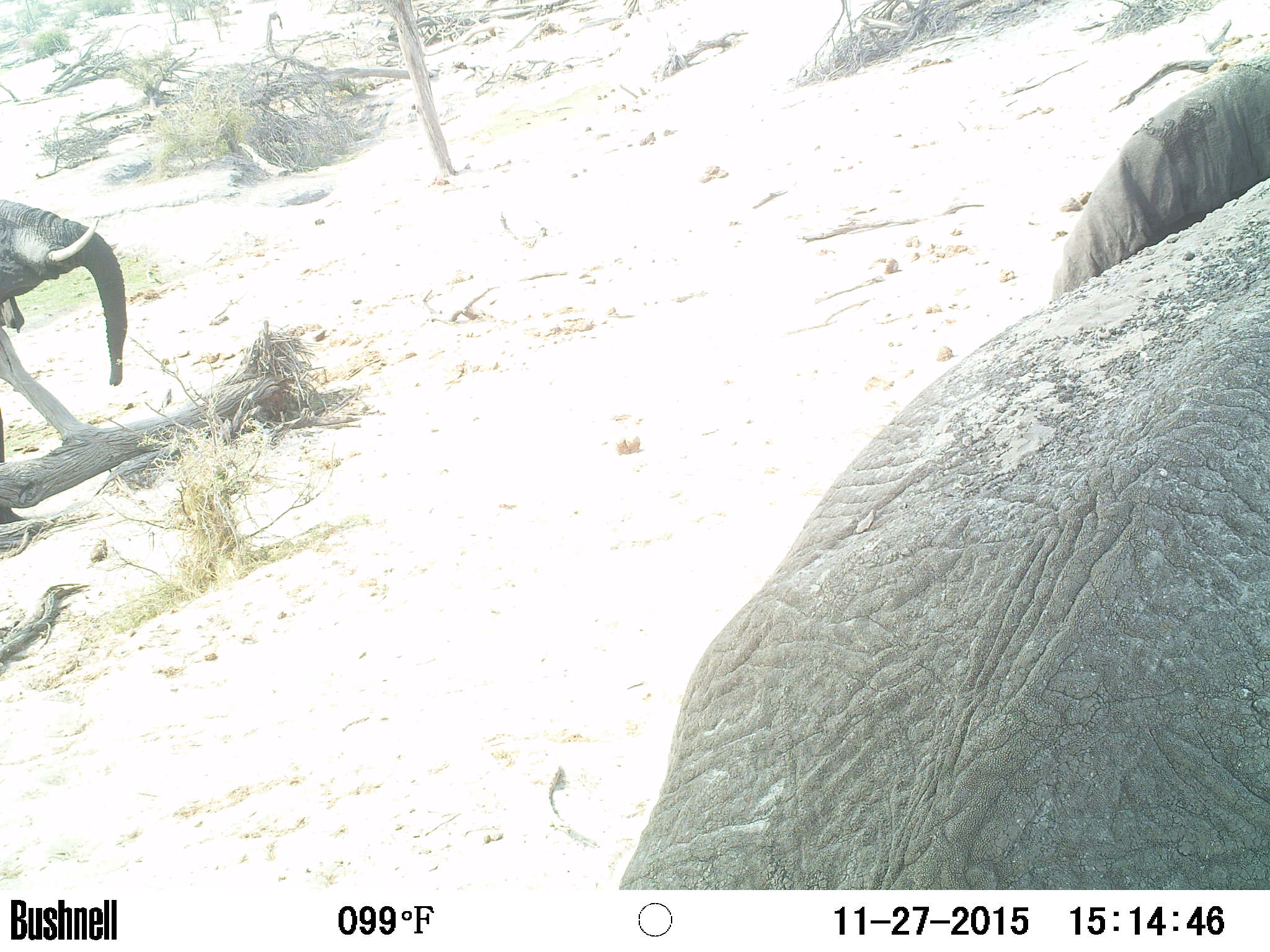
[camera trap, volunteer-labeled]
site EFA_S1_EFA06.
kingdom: Animalia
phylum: Chordata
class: Mammalia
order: Proboscidea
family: Elephantidae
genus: Loxodonta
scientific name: Loxodonta africana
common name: african bush elephant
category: elephant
Elephant (african bush elephant) (Loxodonta africana), count 2. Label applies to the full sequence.